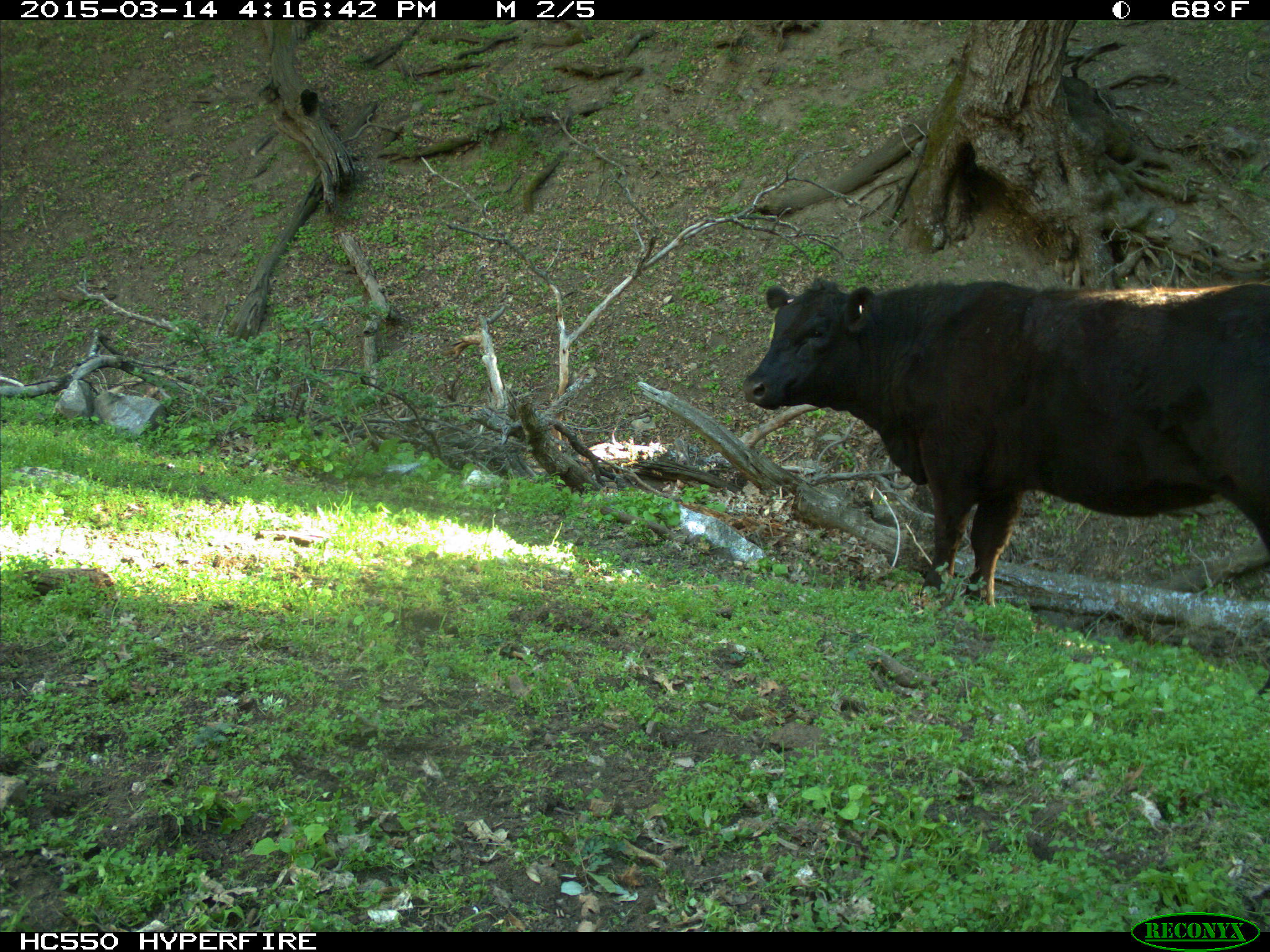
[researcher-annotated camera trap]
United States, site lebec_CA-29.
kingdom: Animalia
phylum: Chordata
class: Mammalia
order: Artiodactyla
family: Bovidae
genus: Bos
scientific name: Bos taurus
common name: domestic cow